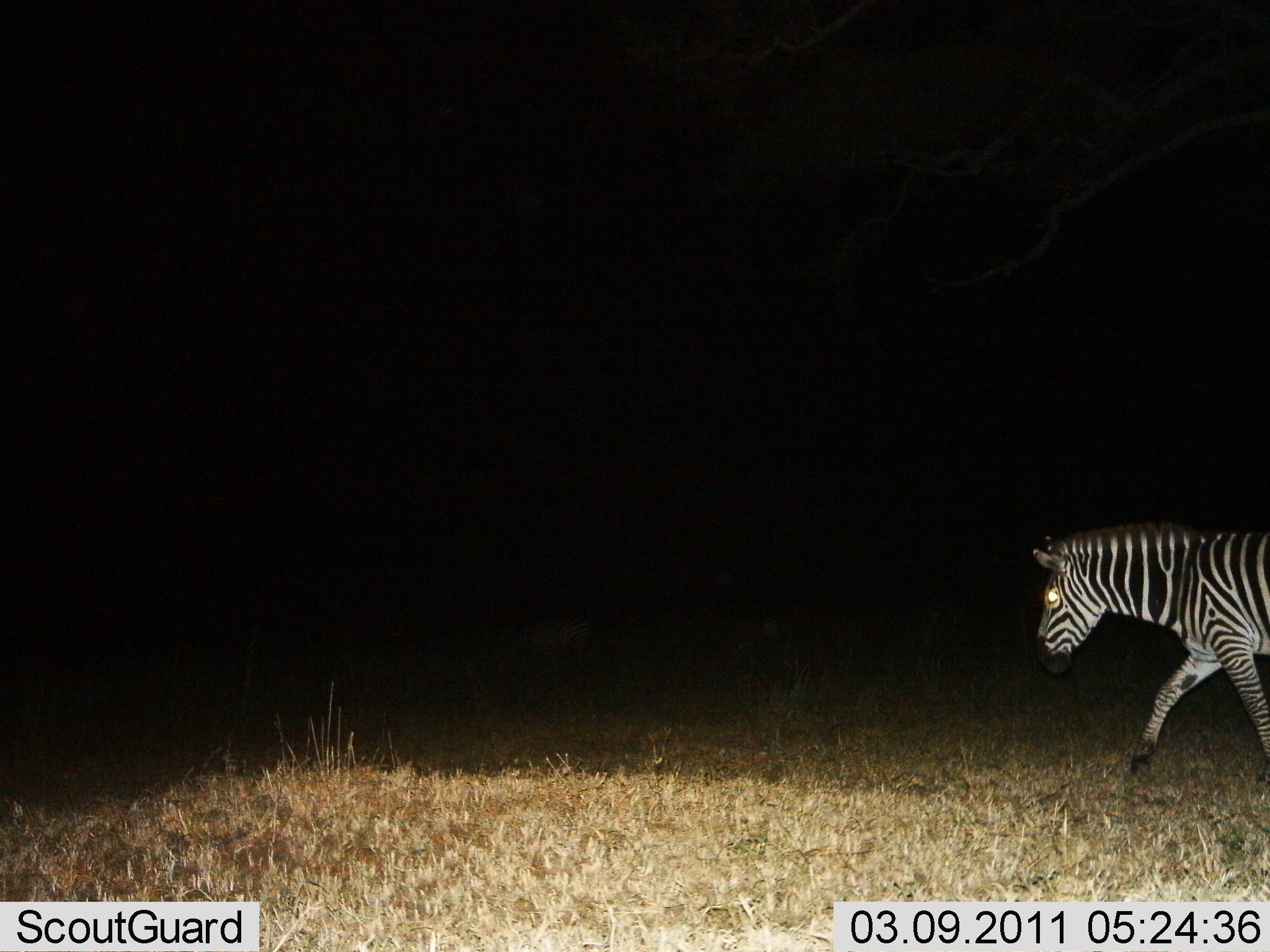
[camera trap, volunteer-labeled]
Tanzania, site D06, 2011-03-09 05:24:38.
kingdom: Animalia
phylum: Chordata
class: Mammalia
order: Perissodactyla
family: Equidae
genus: Equus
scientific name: Equus quagga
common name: plains zebra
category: zebra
Zebra (plains zebra) (Equus quagga), count 1. Behavior (volunteer vote fractions): standing 17%, resting 0%, moving 92%, interacting 0%. Young present (vote fraction): 0%. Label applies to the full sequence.